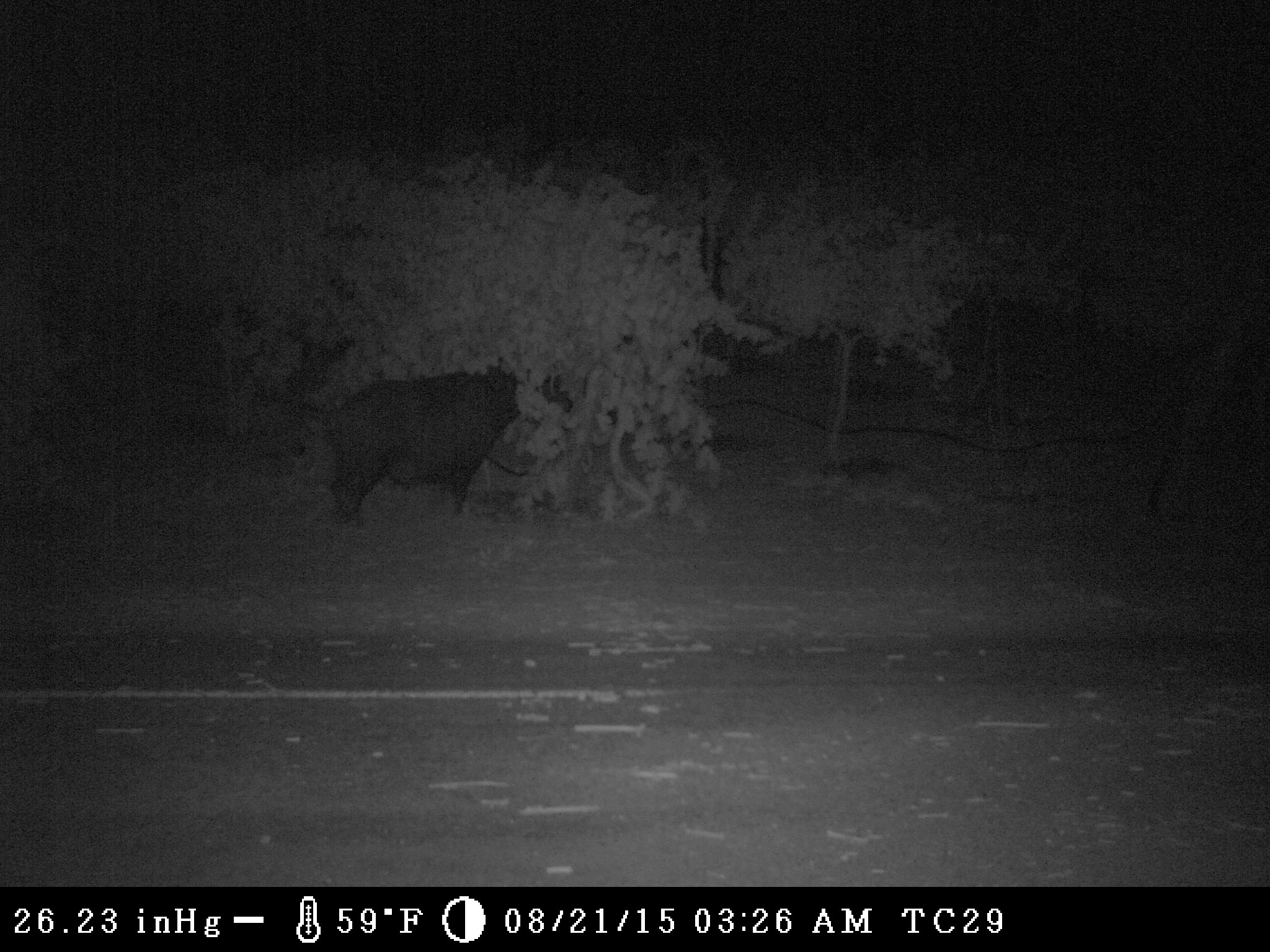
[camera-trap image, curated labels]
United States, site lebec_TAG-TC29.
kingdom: Animalia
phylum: Chordata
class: Mammalia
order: Artiodactyla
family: Suidae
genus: Sus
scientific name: Sus scrofa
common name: wild boar